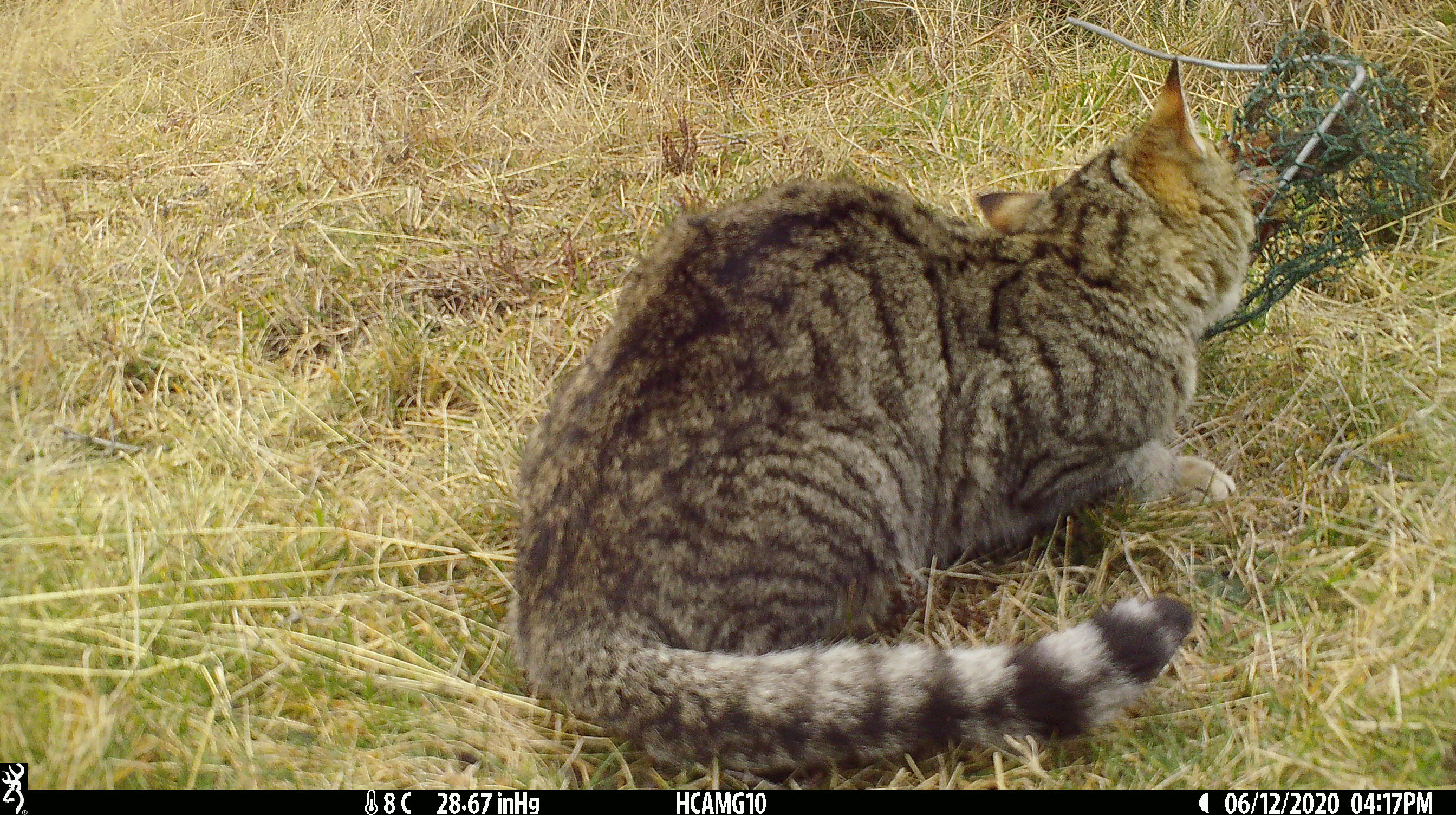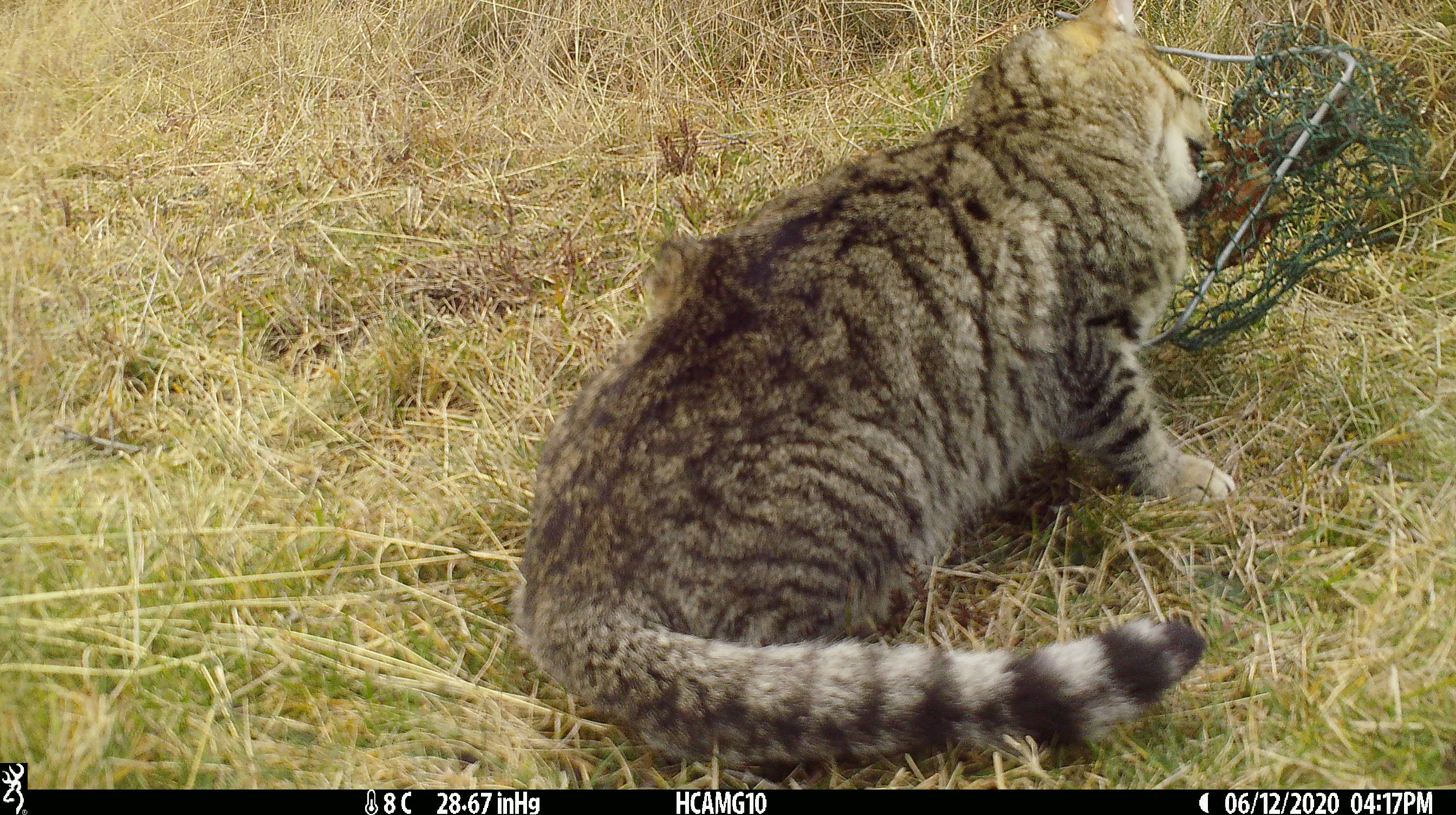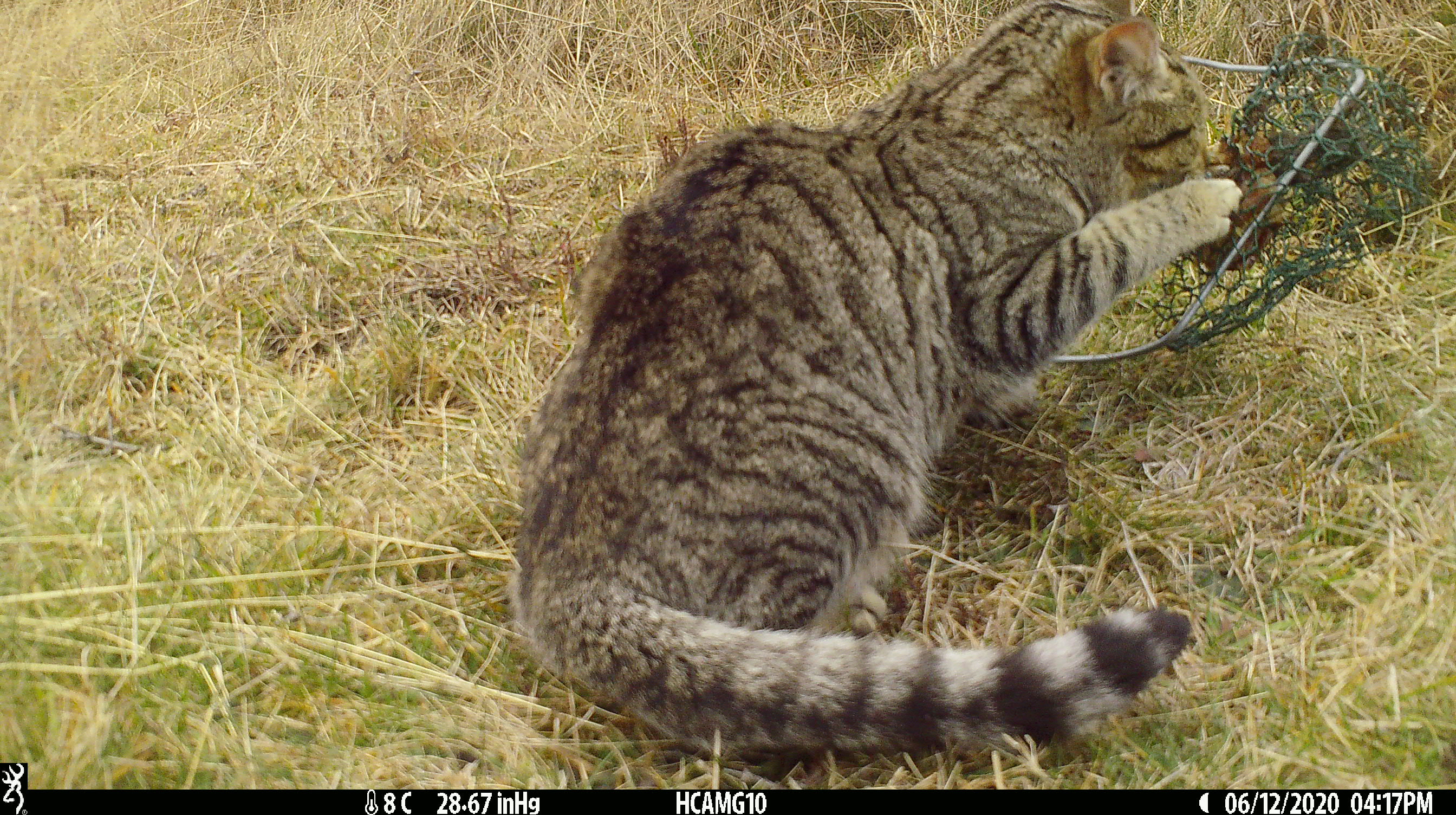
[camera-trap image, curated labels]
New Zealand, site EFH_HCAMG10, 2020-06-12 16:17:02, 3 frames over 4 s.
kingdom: Animalia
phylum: Chordata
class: Mammalia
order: Carnivora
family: Felidae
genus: Felis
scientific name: Felis catus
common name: domestic cat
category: cat